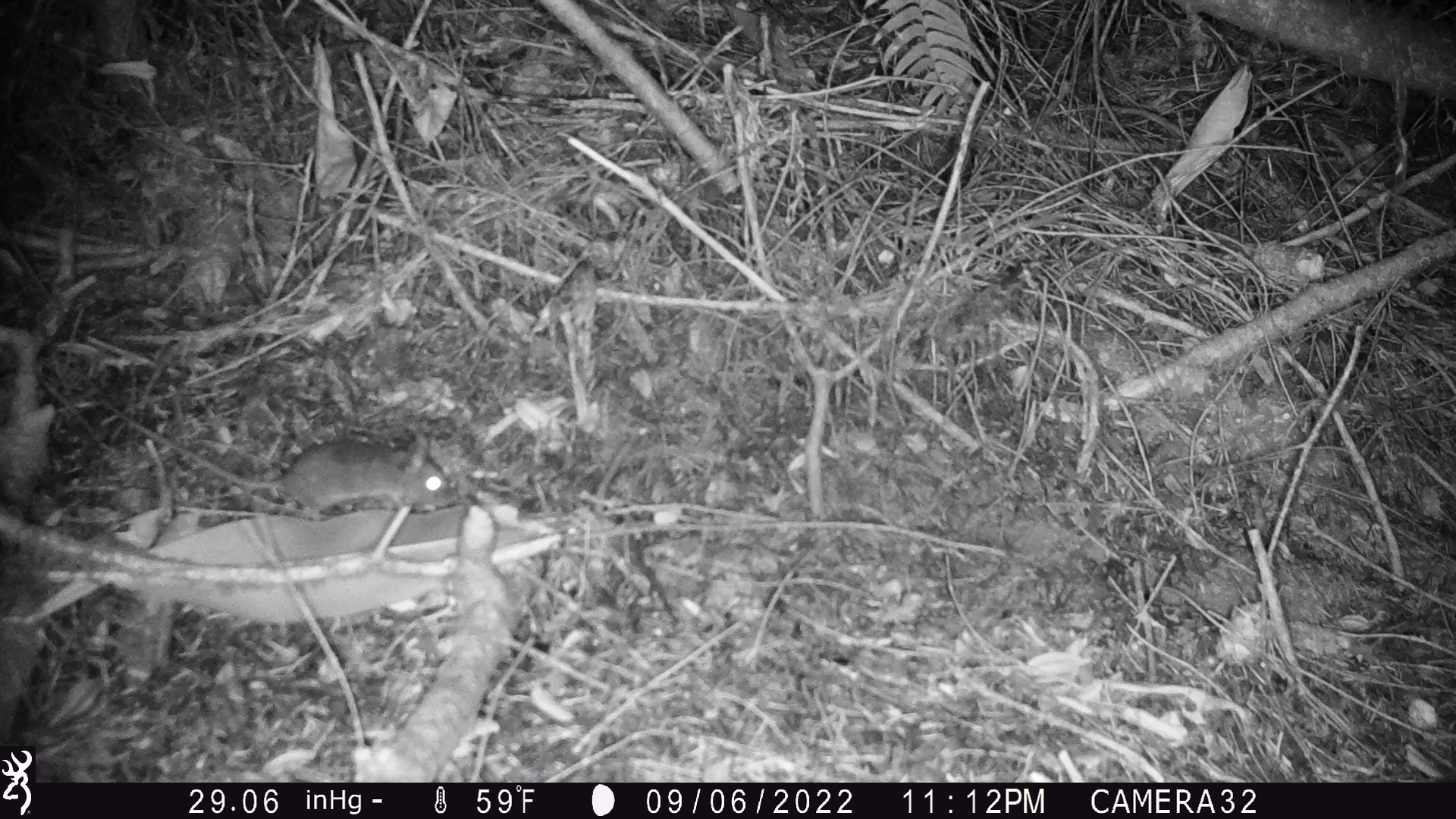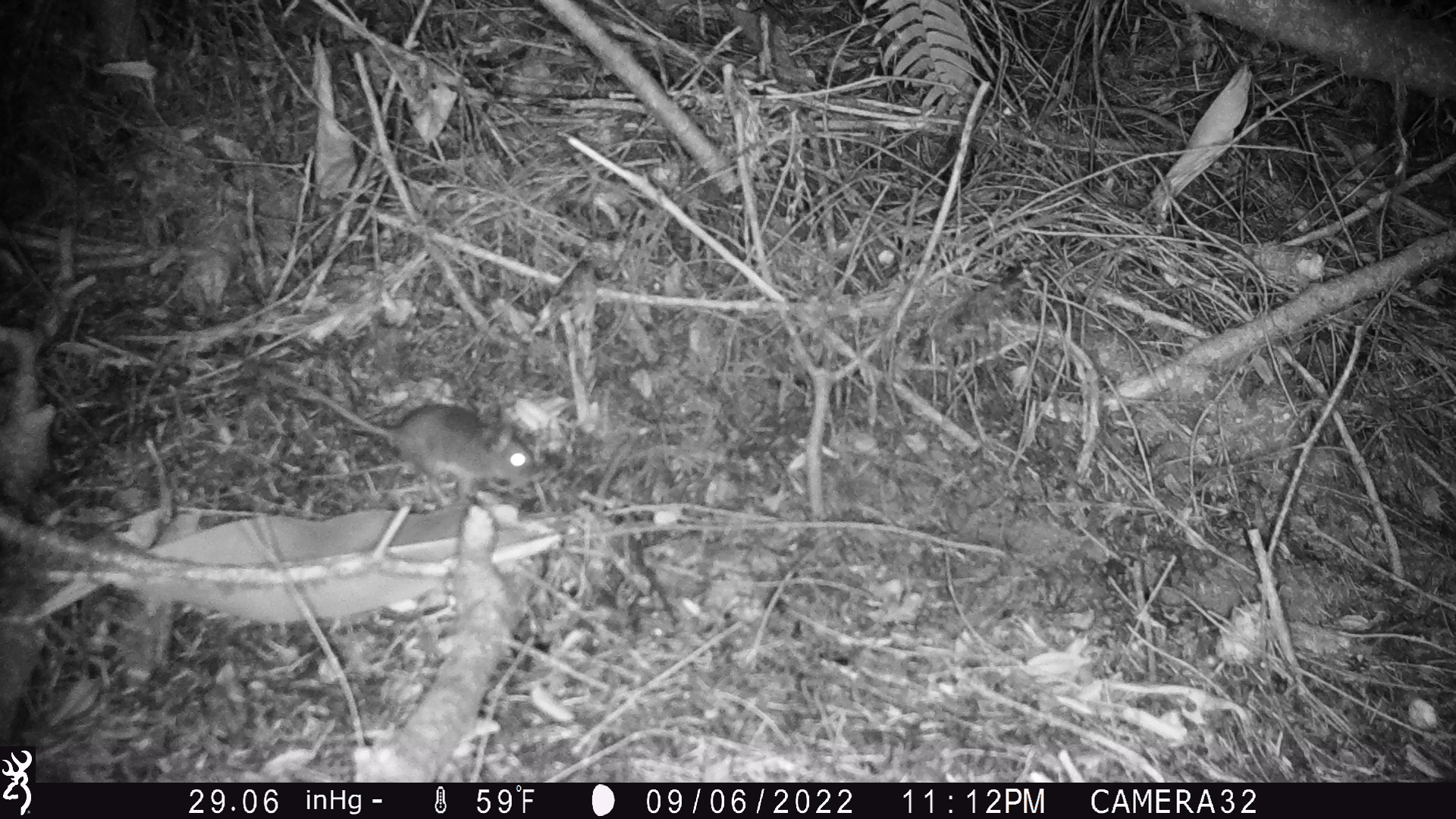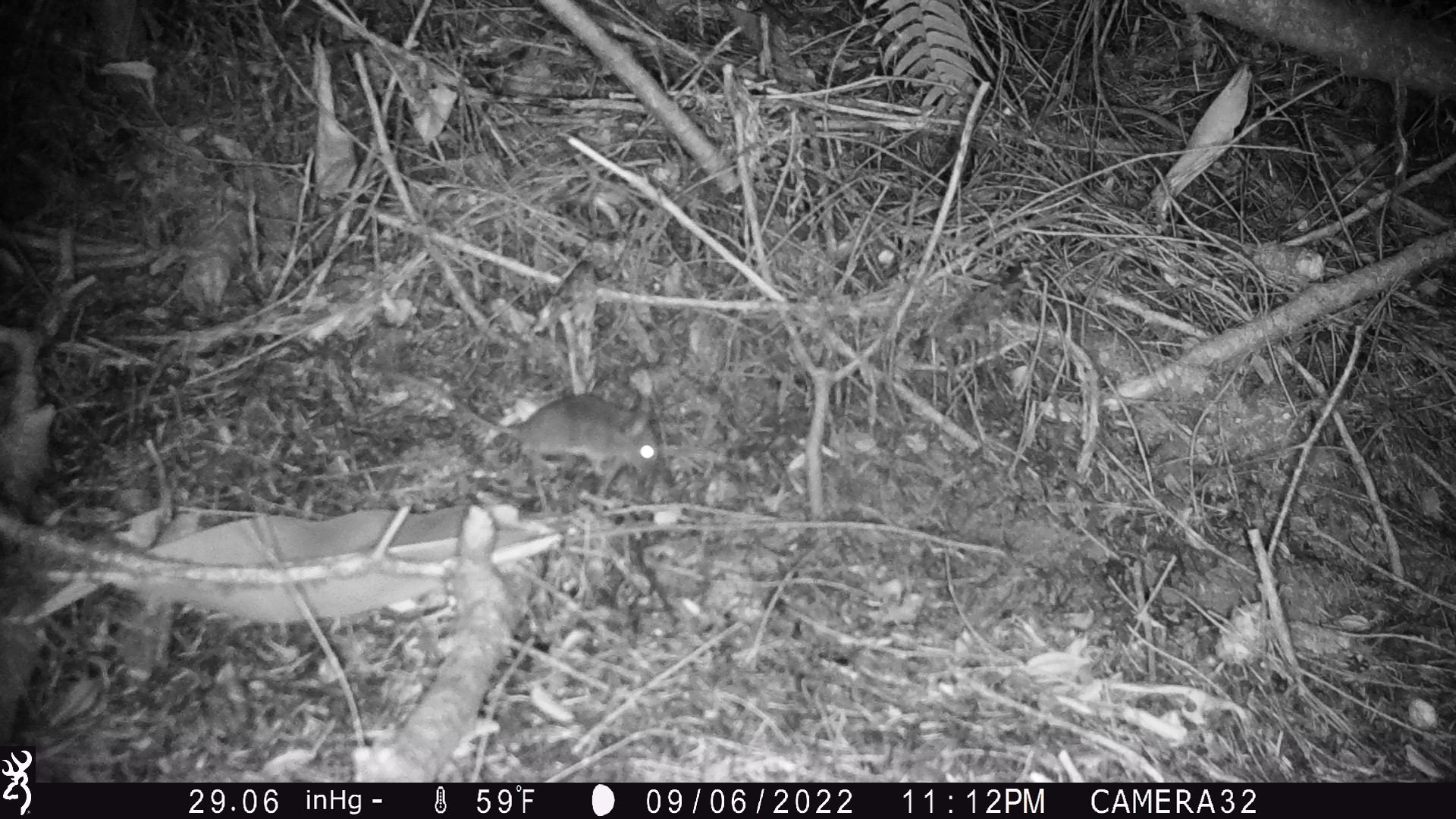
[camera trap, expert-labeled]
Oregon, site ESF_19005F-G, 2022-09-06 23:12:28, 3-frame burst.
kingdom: Animalia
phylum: Chordata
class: Mammalia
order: Rodentia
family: Cricetidae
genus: Neotoma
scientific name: Neotoma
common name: woodrats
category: neotoma species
Neotoma species (woodrats) (Neotoma).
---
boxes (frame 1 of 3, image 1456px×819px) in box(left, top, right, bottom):
neotoma species: box(119, 397, 452, 516)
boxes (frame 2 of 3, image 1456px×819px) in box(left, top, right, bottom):
neotoma species: box(243, 355, 541, 503)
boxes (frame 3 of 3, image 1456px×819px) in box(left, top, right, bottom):
neotoma species: box(384, 352, 674, 491)